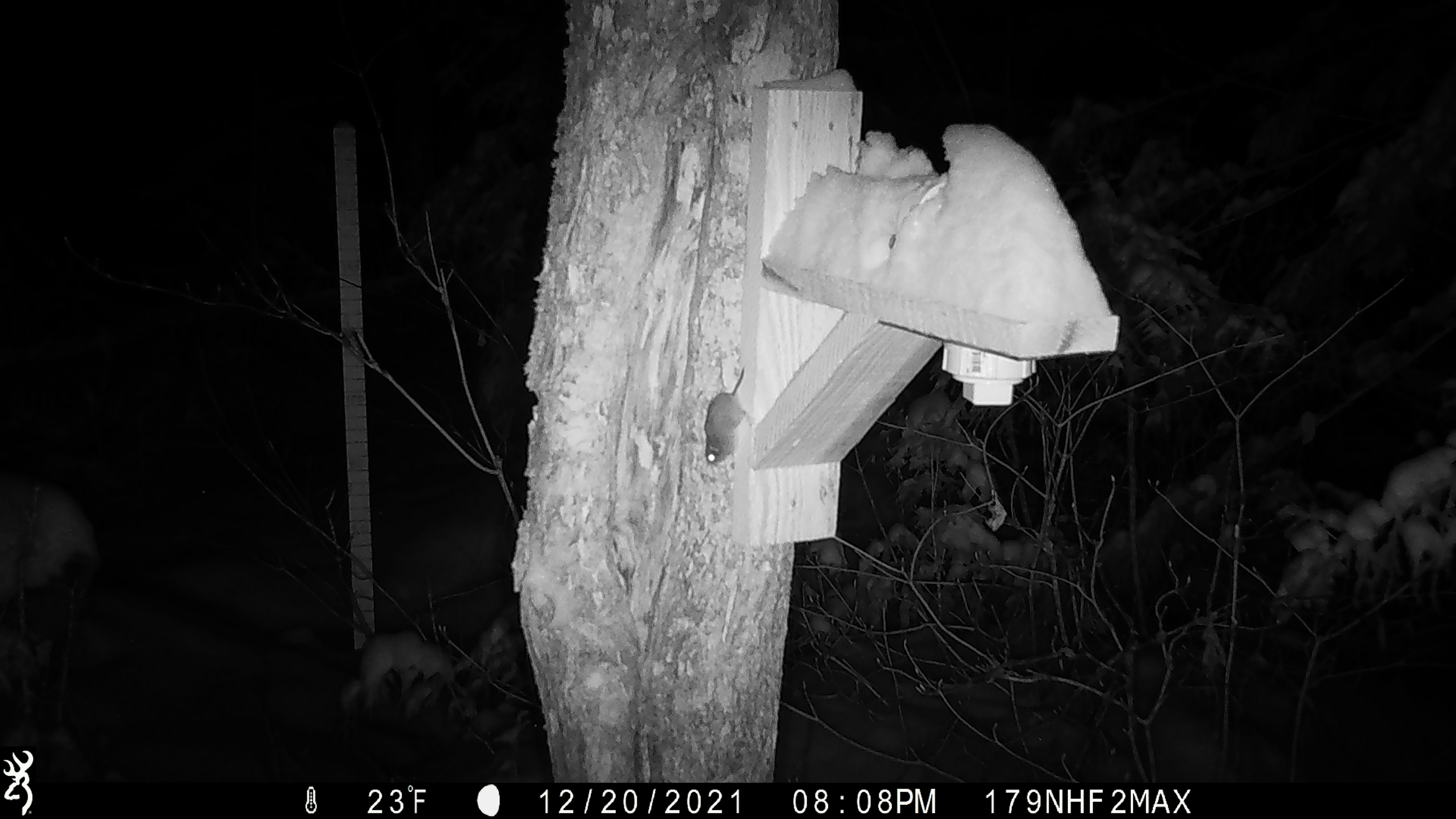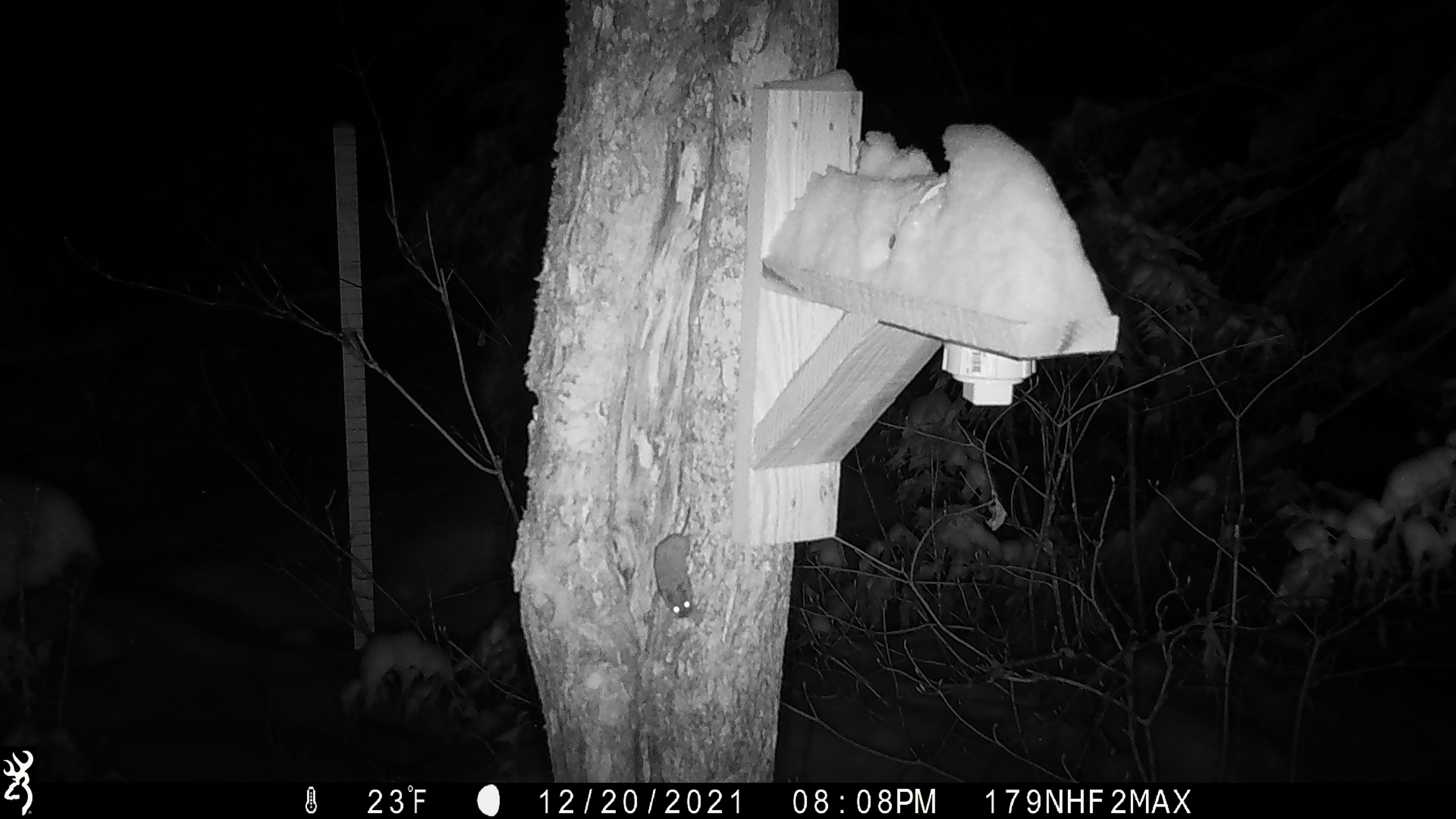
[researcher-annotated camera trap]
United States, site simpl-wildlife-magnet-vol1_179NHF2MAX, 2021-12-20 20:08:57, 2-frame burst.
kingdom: Animalia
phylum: Chordata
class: Mammalia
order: Rodentia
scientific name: Rodentia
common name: mouse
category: mouse sp.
Mouse sp. (mouse) (Rodentia).